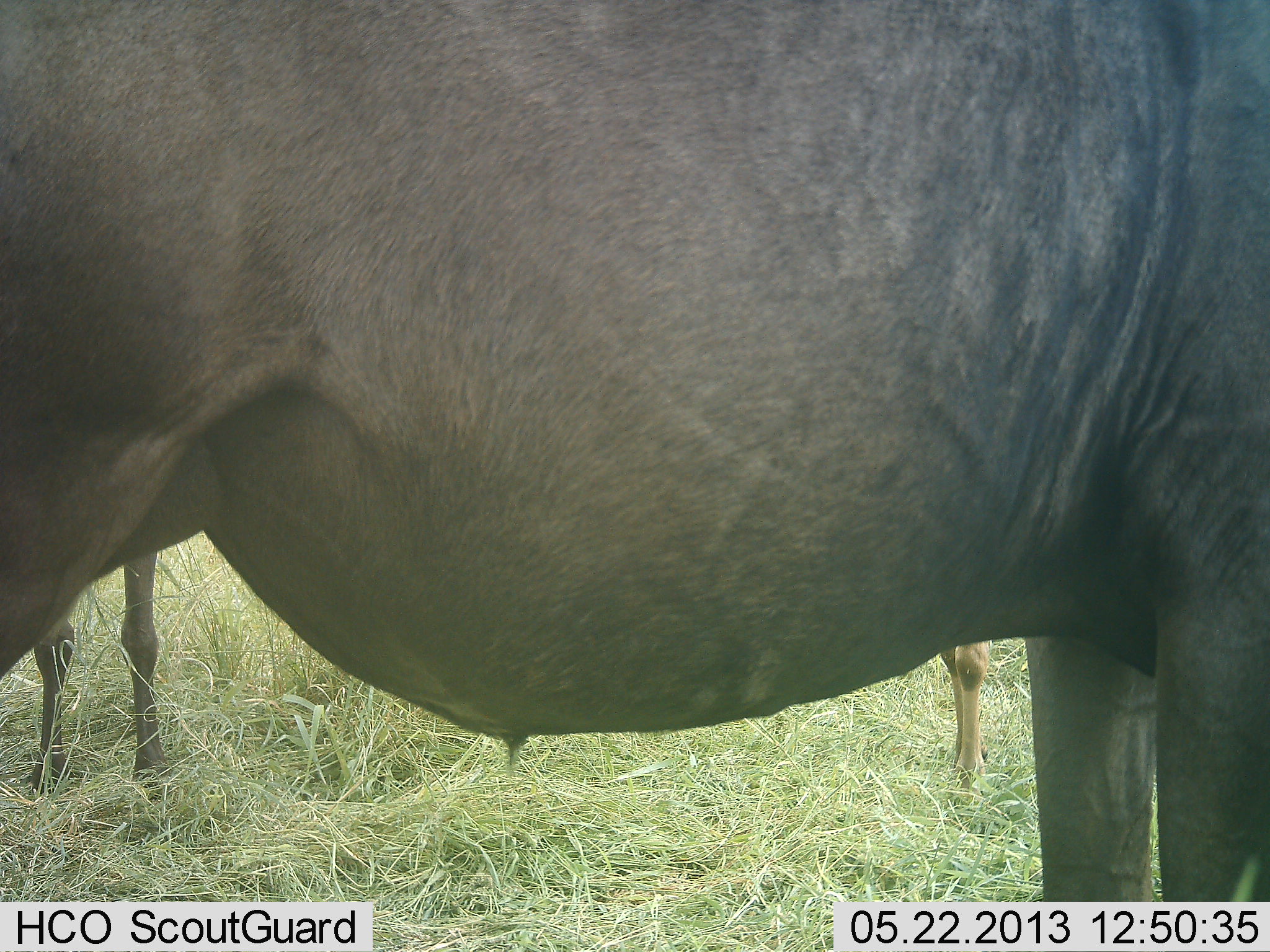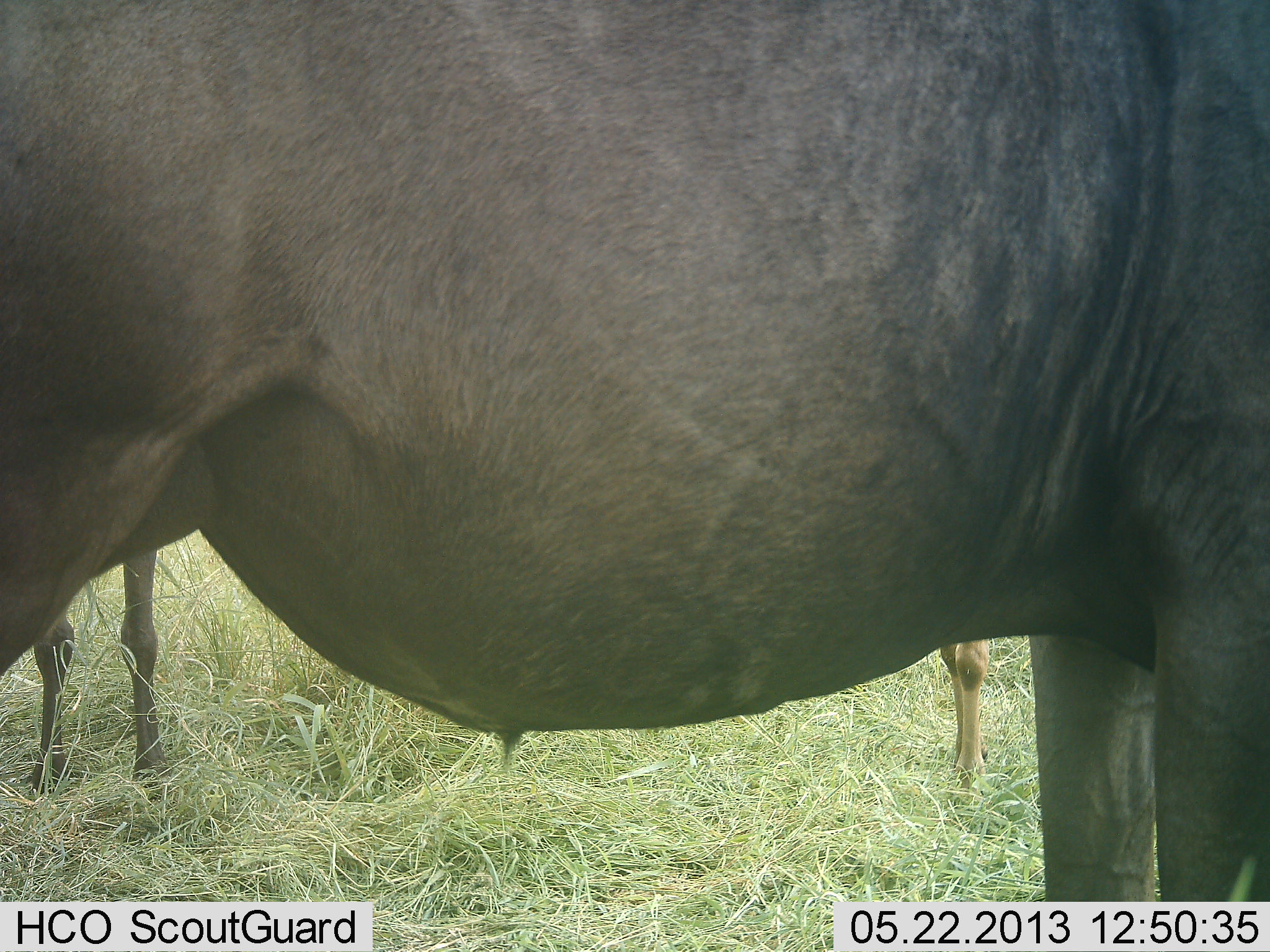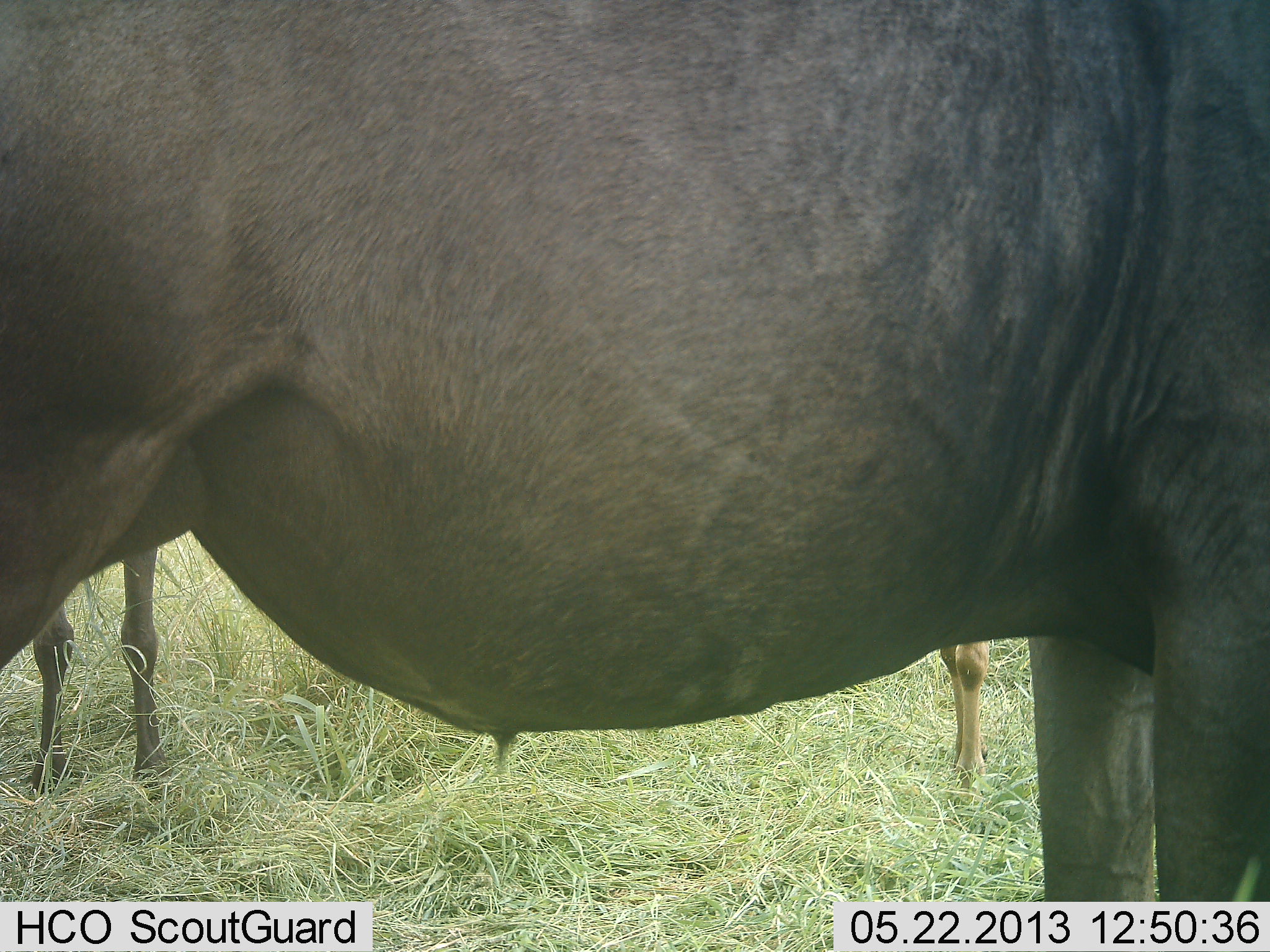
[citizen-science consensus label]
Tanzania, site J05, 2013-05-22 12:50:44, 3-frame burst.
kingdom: Animalia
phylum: Chordata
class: Mammalia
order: Artiodactyla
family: Bovidae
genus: Connochaetes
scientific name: Connochaetes taurinus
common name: blue wildebeest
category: wildebeest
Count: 3.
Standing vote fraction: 100%.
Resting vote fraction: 0%.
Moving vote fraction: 0%.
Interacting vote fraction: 0%.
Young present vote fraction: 25%.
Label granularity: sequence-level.